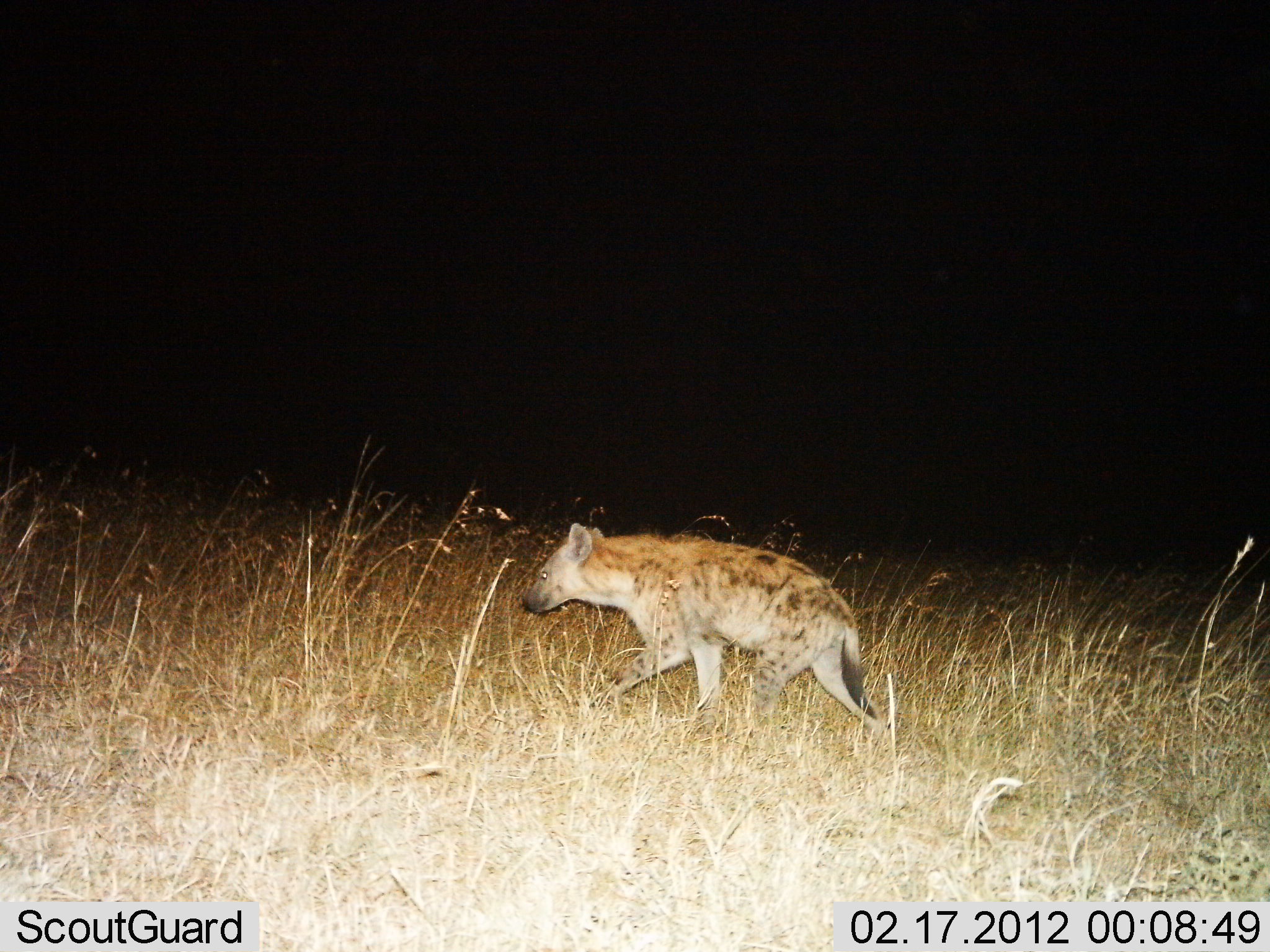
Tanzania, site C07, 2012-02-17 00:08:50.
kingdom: Animalia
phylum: Chordata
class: Mammalia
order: Carnivora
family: Hyaenidae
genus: Crocuta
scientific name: Crocuta crocuta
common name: spotted hyena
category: hyenaspotted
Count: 1.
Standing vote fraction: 0%.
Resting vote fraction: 0%.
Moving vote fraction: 100%.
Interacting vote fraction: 0%.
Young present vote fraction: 0%.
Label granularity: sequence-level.